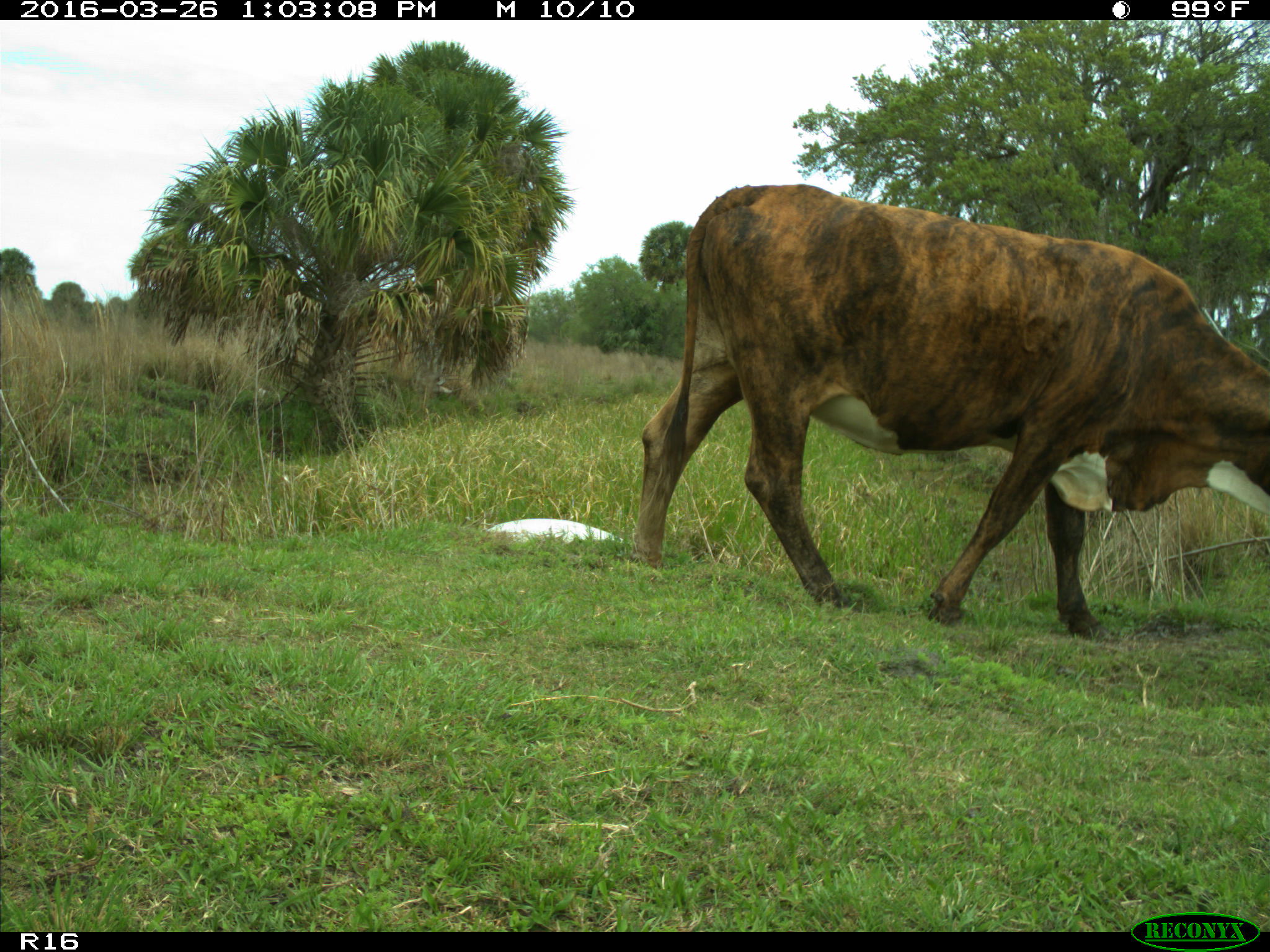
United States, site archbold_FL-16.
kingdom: Animalia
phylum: Chordata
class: Mammalia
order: Artiodactyla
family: Bovidae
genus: Bos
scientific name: Bos taurus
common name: domestic cow